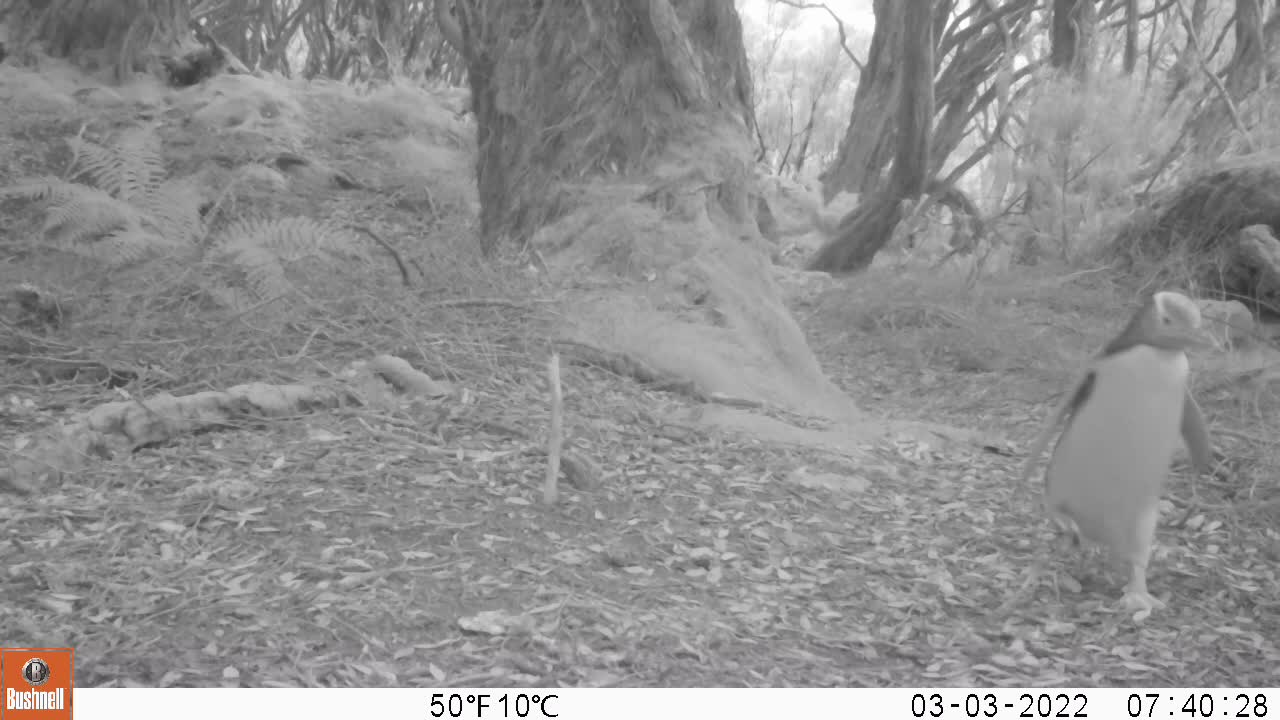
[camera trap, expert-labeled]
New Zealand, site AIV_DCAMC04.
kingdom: Animalia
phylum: Chordata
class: Aves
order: Sphenisciformes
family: Spheniscidae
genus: Megadyptes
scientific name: Megadyptes antipodes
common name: yellow-eyed penguin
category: yellow eyed penguin